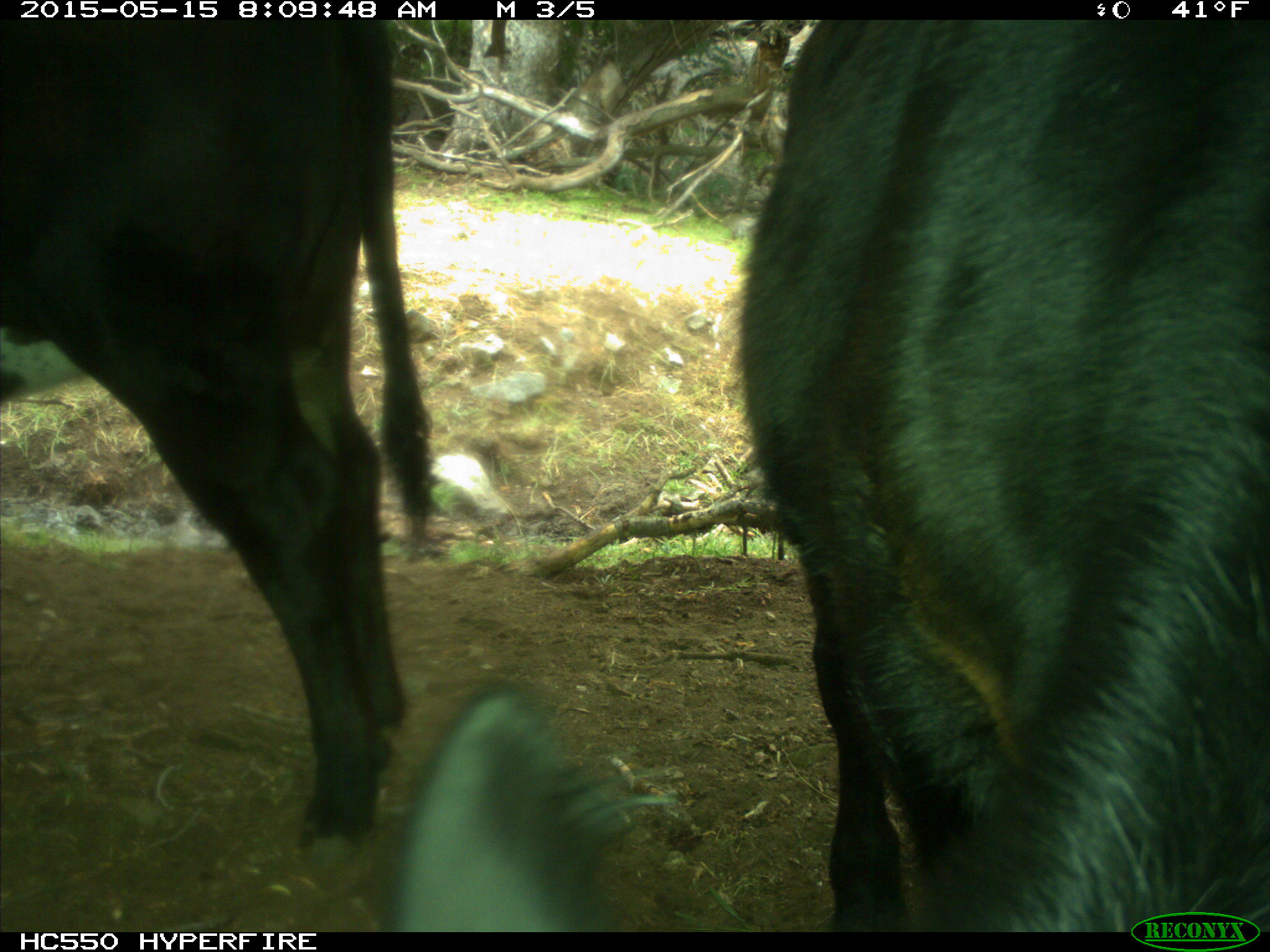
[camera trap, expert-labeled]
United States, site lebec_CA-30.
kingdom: Animalia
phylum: Chordata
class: Mammalia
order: Artiodactyla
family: Bovidae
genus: Bos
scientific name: Bos taurus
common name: domestic cow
Bos taurus (domestic cow).